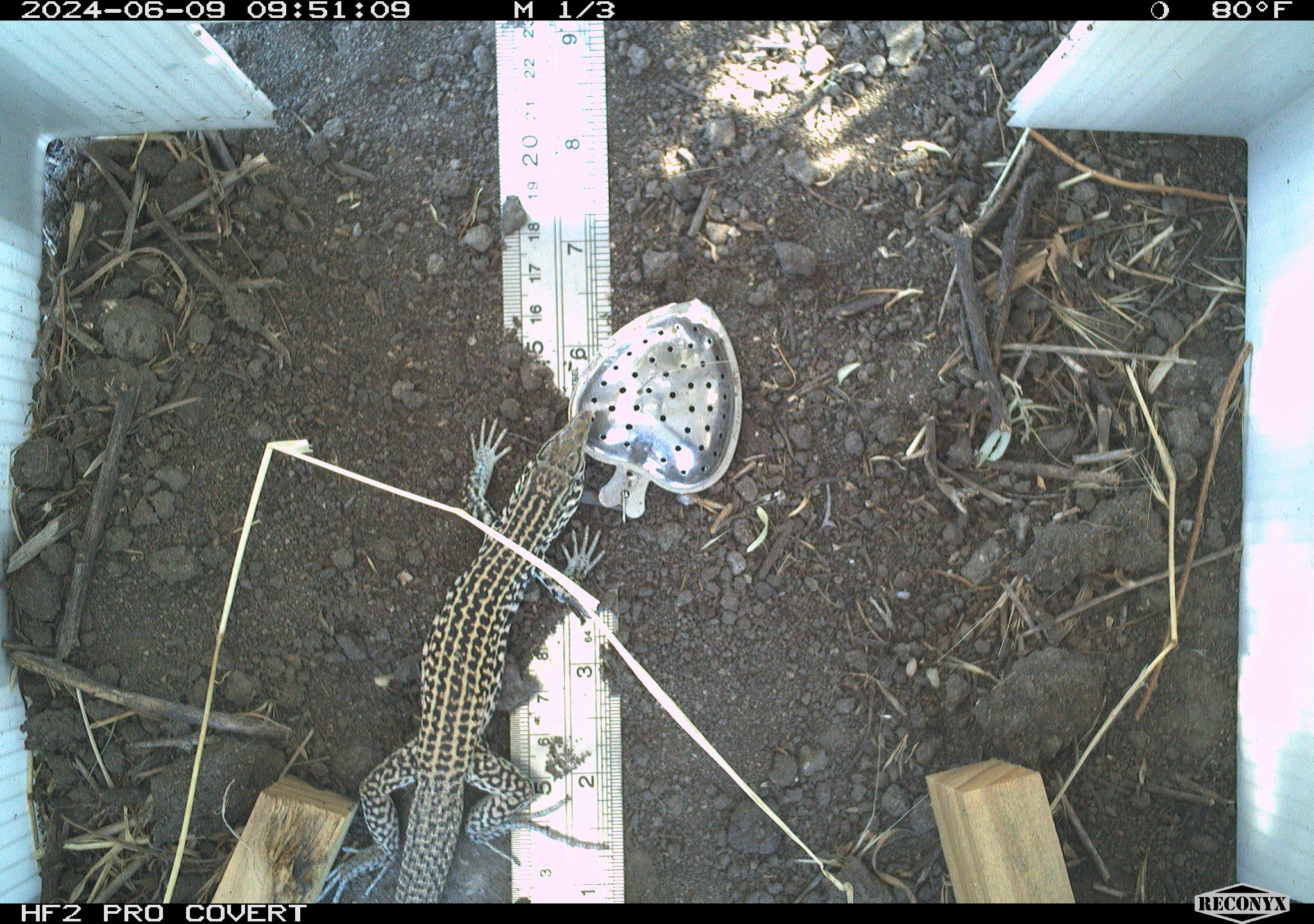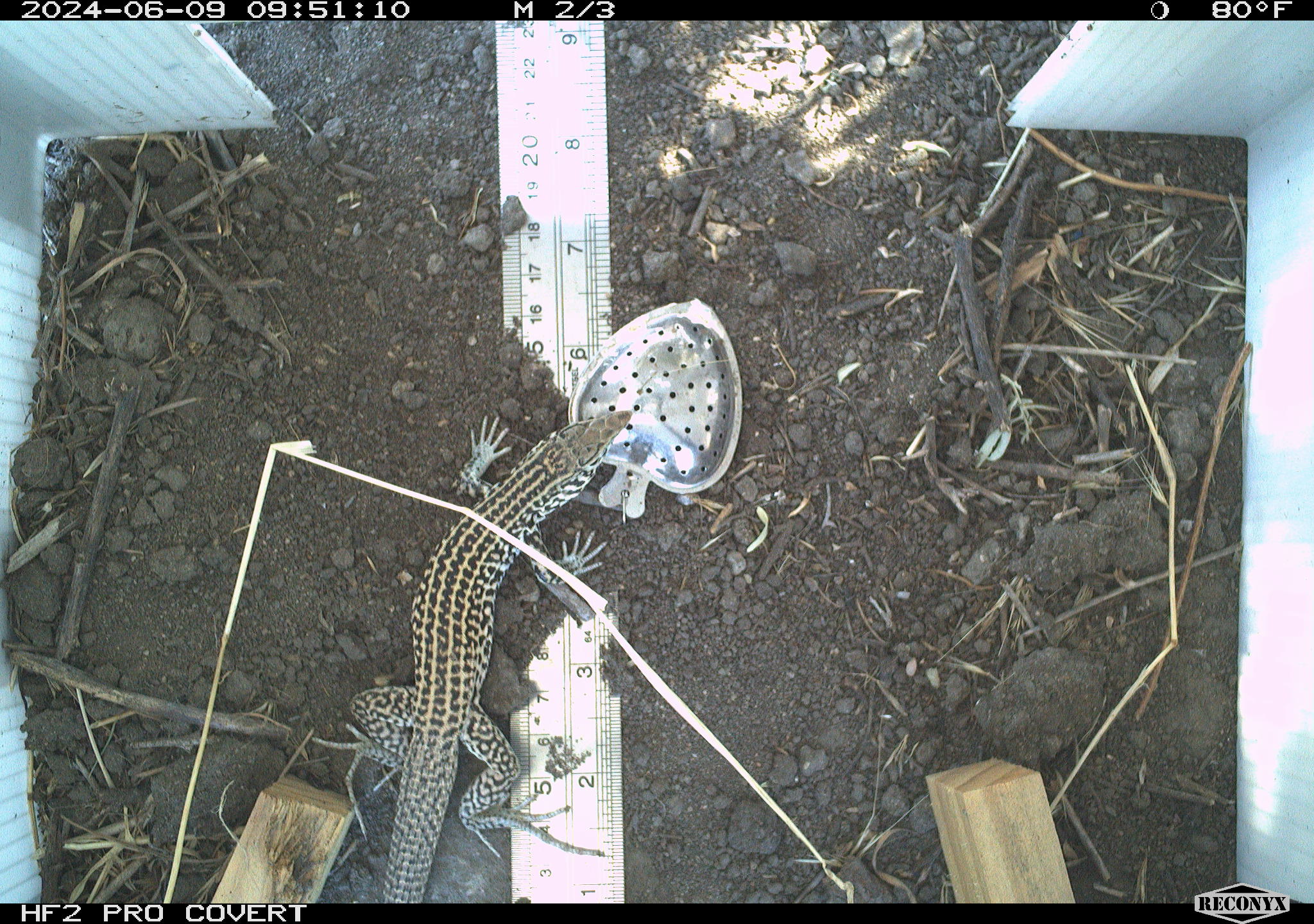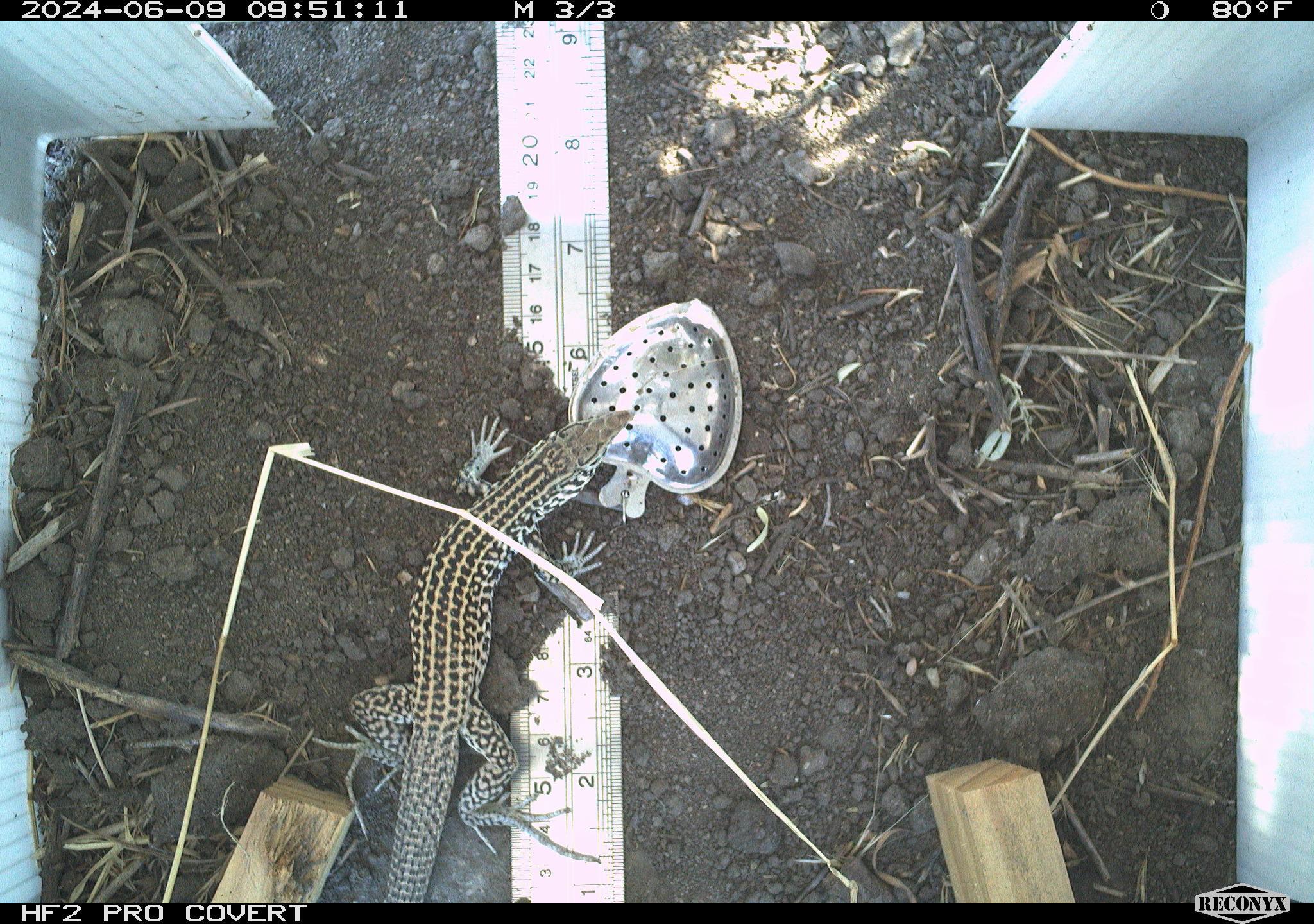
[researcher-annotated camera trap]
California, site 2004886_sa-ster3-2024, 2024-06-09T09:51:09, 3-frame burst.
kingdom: Animalia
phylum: Chordata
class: Reptilia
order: Squamata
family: Teiidae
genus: Aspidoscelis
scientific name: Aspidoscelis tigris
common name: western whiptail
Western whiptail (Aspidoscelis tigris).